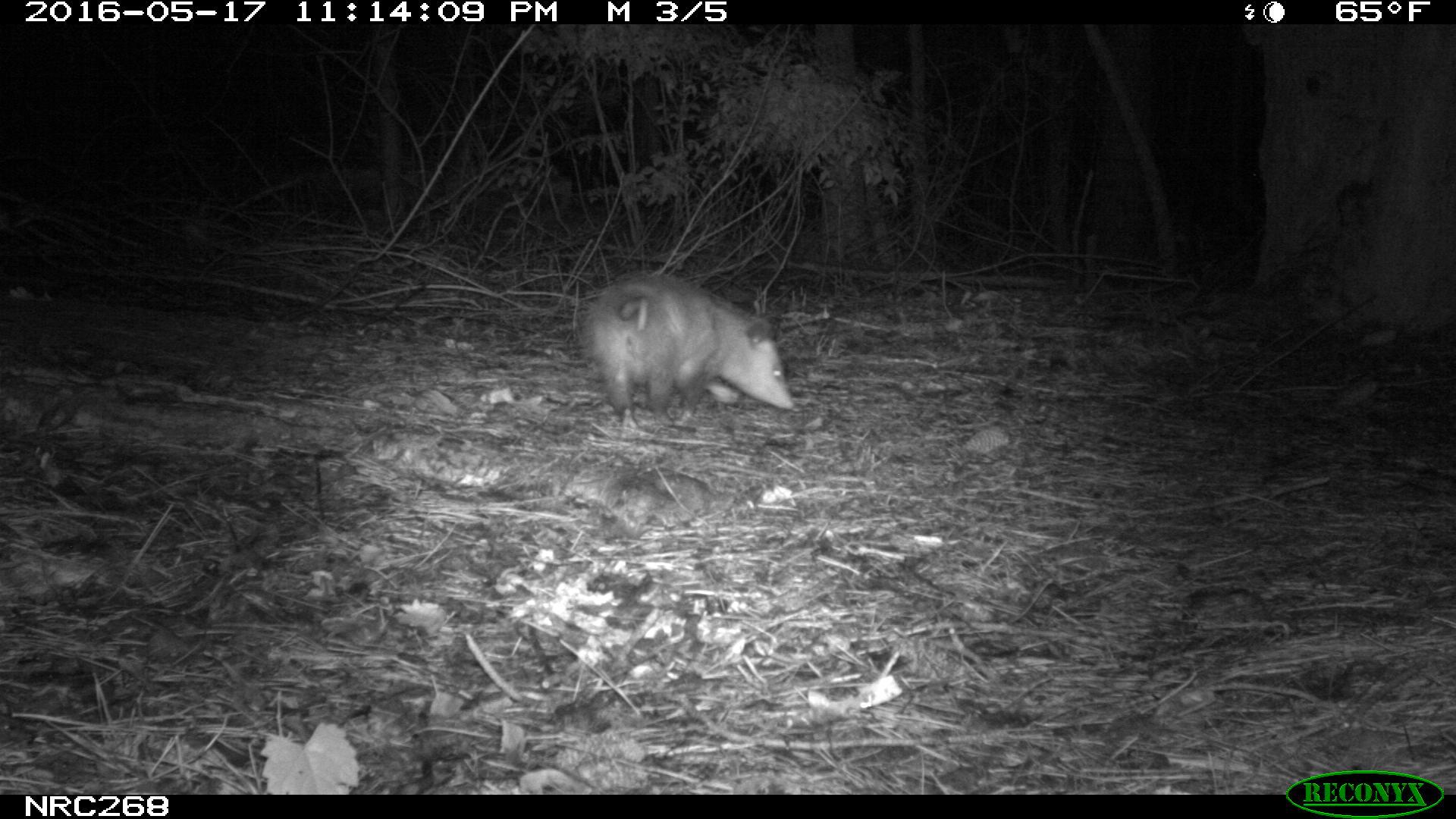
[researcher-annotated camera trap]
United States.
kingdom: Animalia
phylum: Chordata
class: Mammalia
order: Didelphimorphia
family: Didelphidae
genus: Didelphis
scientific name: Didelphis virginiana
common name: virginia opossum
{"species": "Virginia Opossum (Didelphis virginiana)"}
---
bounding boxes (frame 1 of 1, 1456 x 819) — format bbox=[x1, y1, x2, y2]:
Virginia Opossum: bbox=[574, 270, 802, 427]